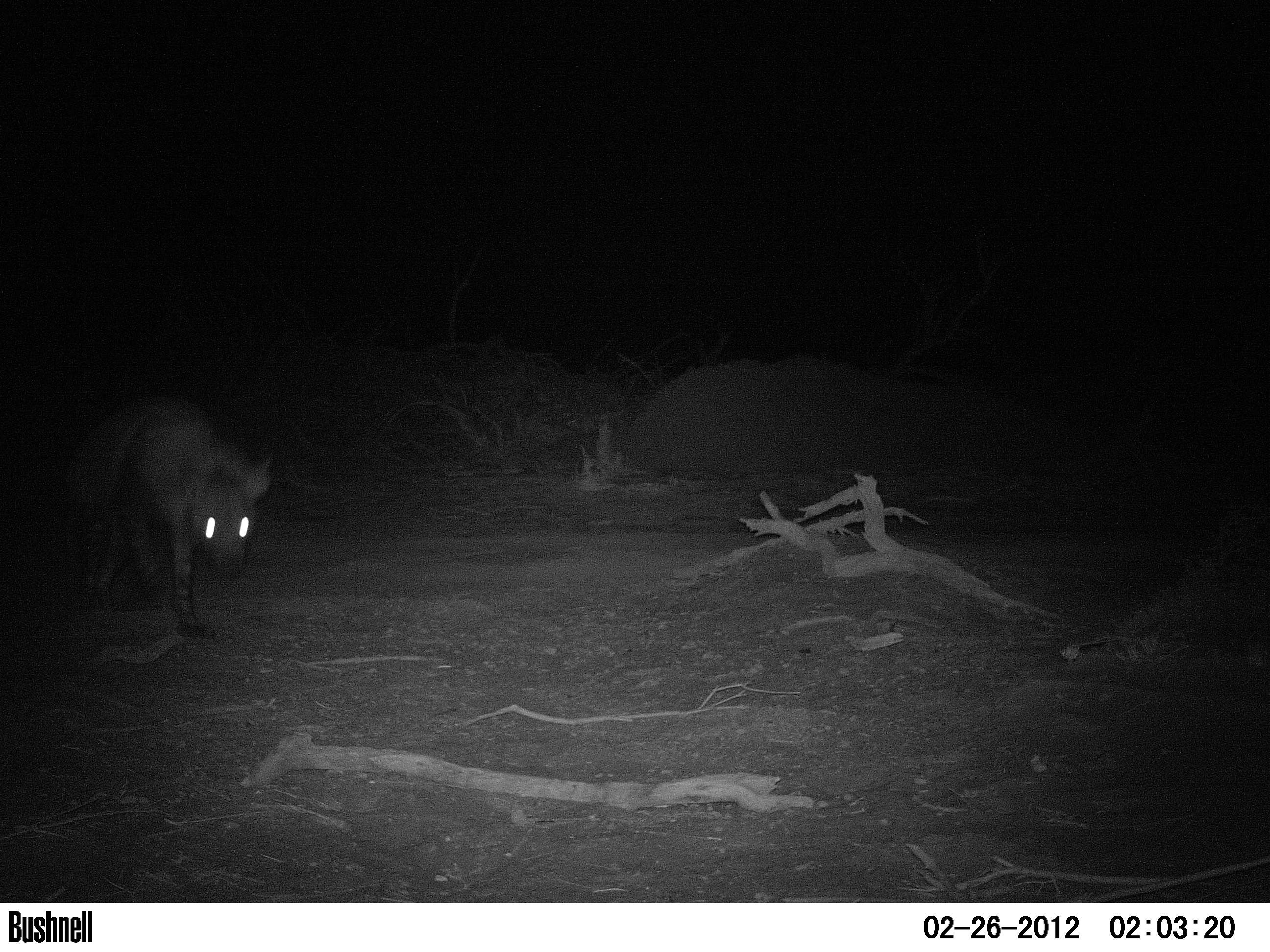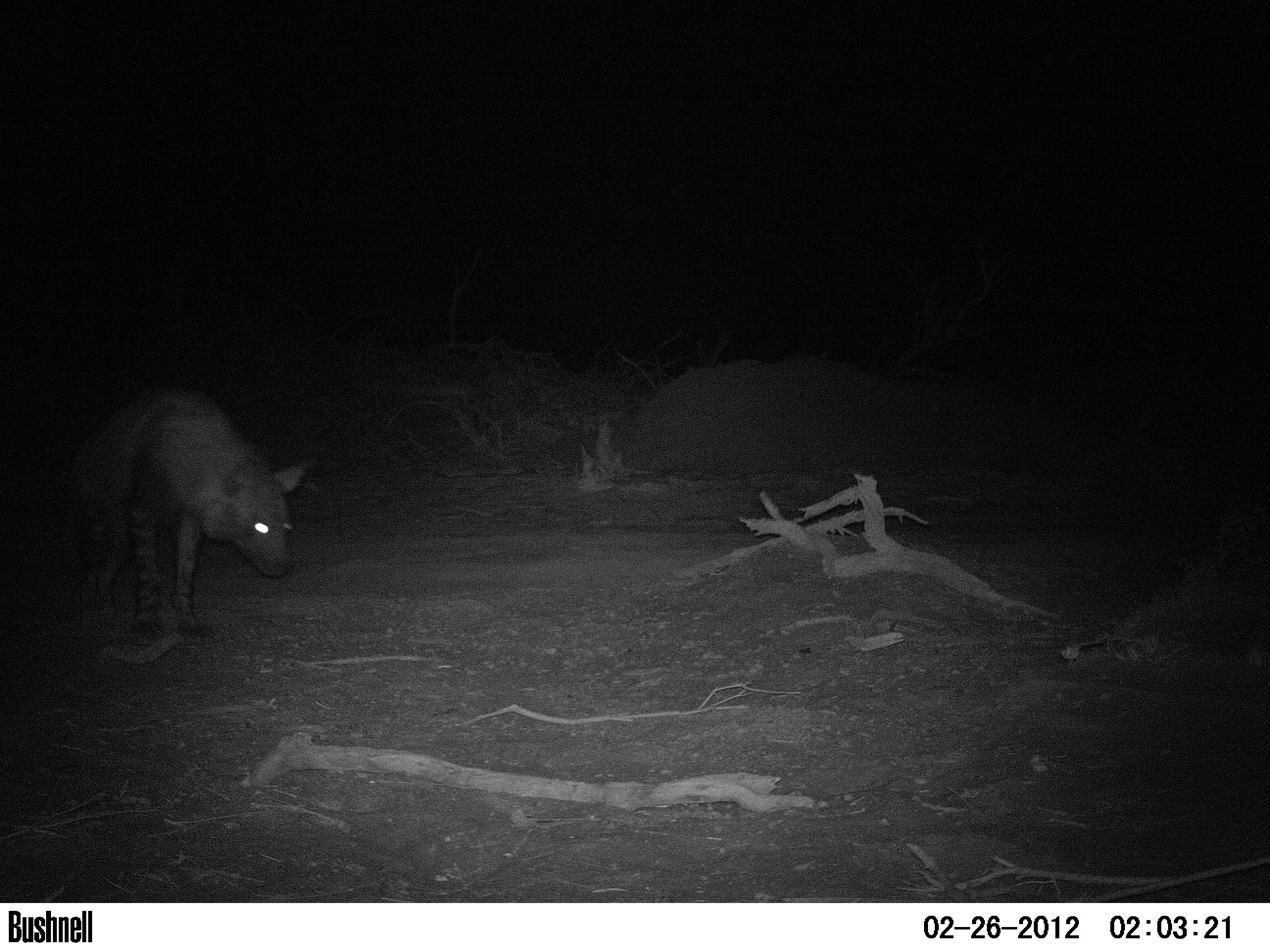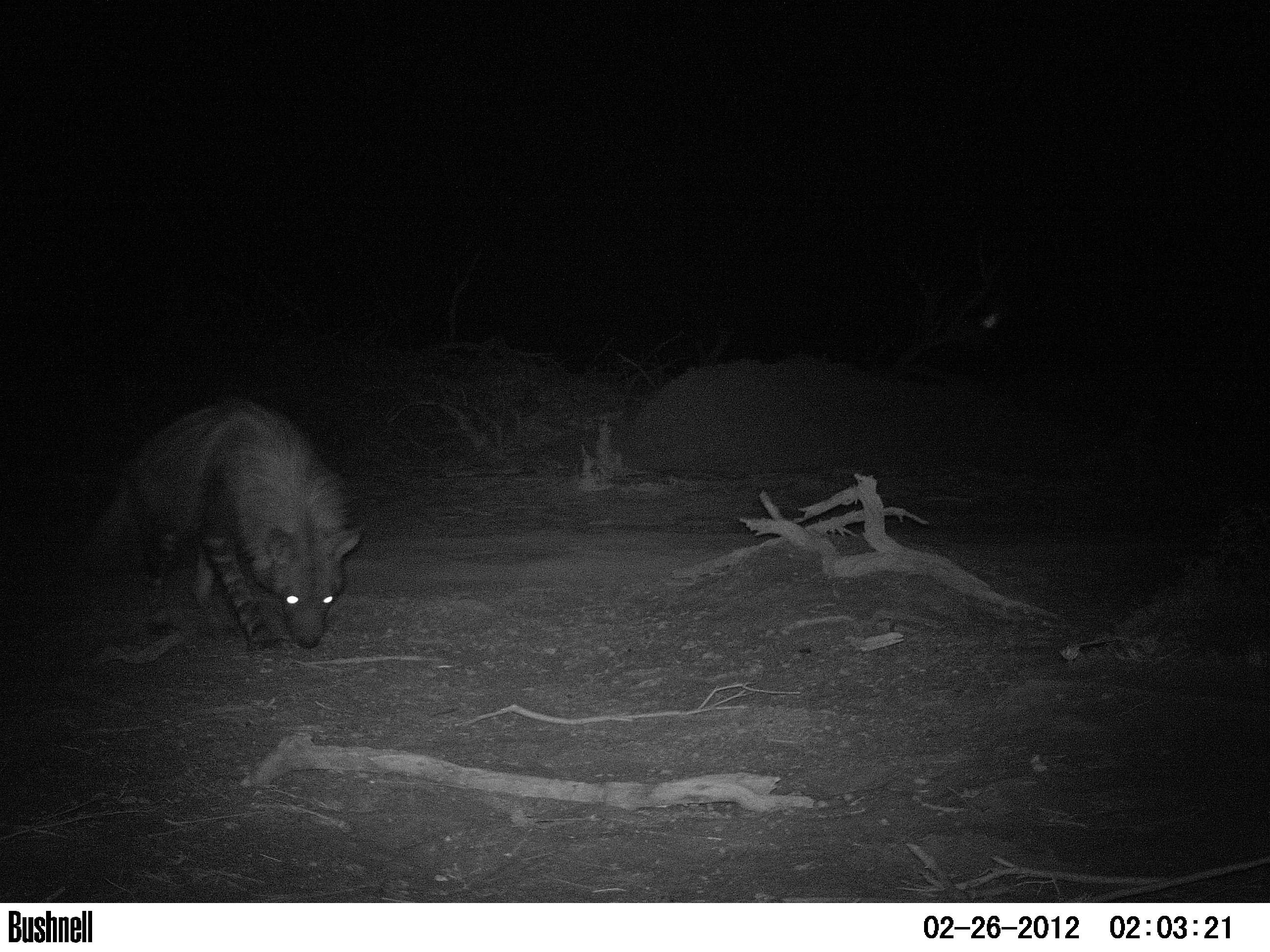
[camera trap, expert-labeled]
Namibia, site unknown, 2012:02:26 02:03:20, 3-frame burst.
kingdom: Animalia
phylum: Chordata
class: Mammalia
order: Carnivora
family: Hyaenidae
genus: Parahyaena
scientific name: Parahyaena brunnea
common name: brown hyena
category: hyaena brunnea